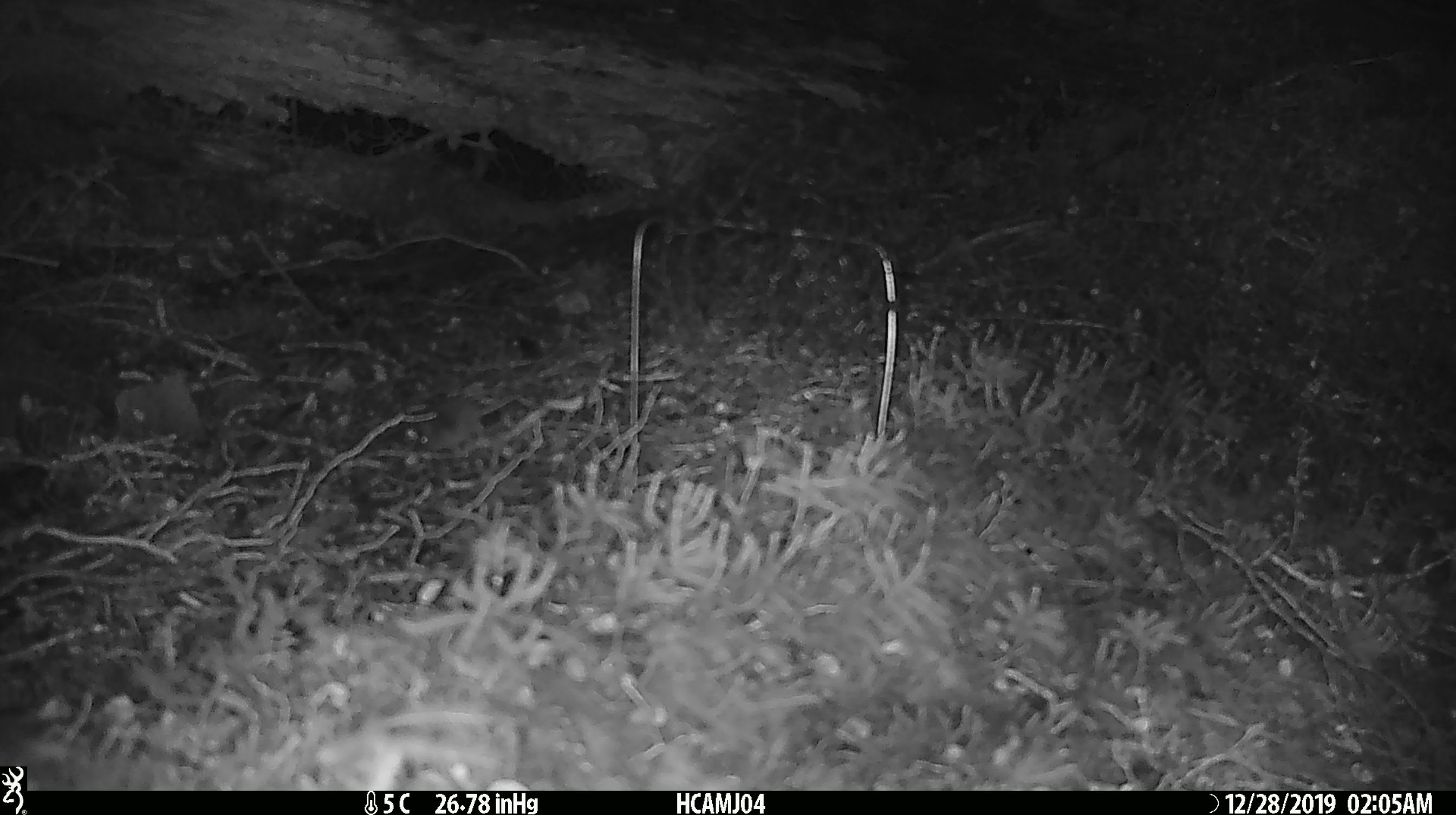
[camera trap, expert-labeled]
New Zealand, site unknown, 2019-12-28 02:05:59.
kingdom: Animalia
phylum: Chordata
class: Mammalia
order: Rodentia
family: Muridae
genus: Mus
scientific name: Mus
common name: mouse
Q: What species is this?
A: Mouse (Mus).